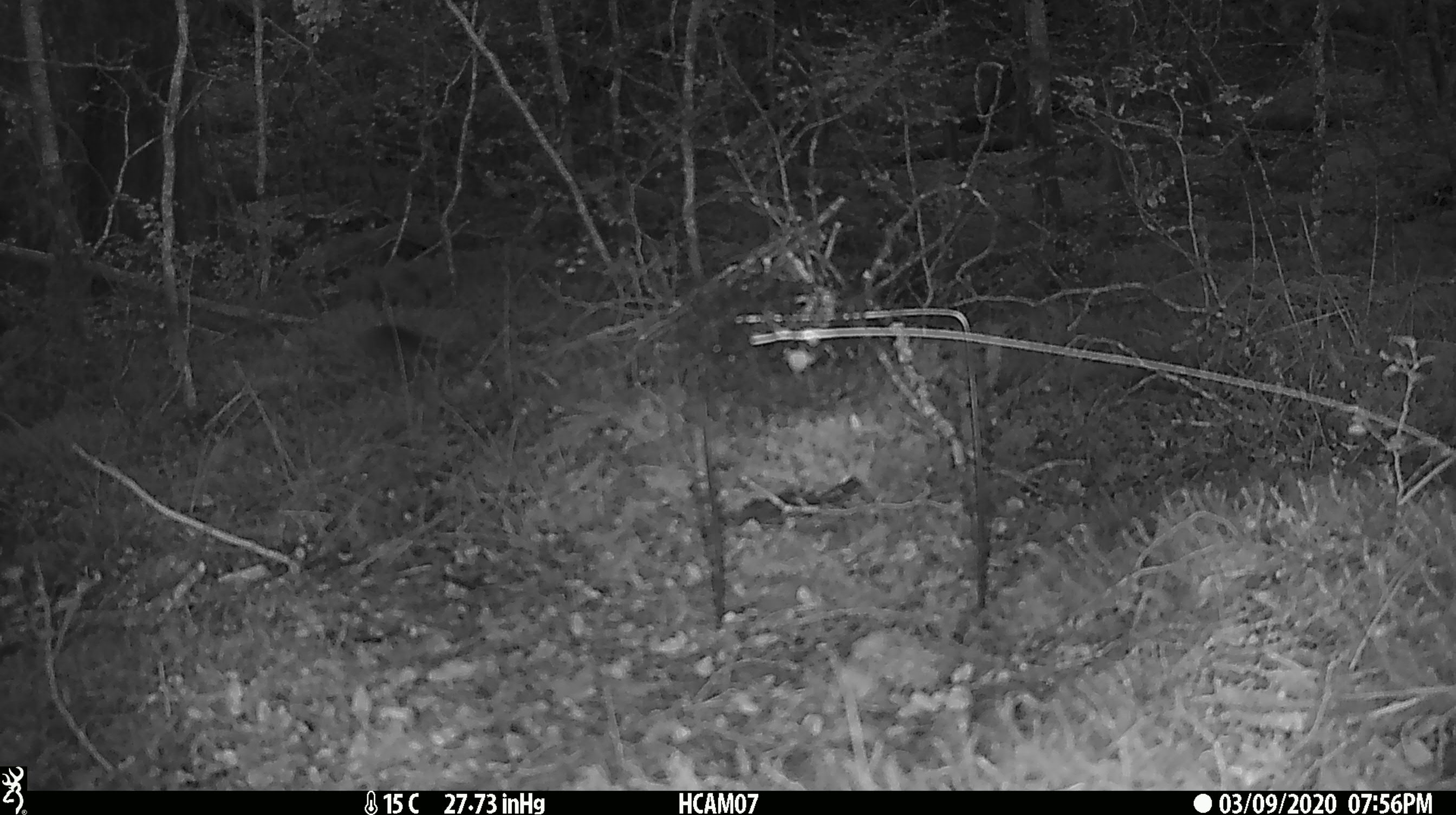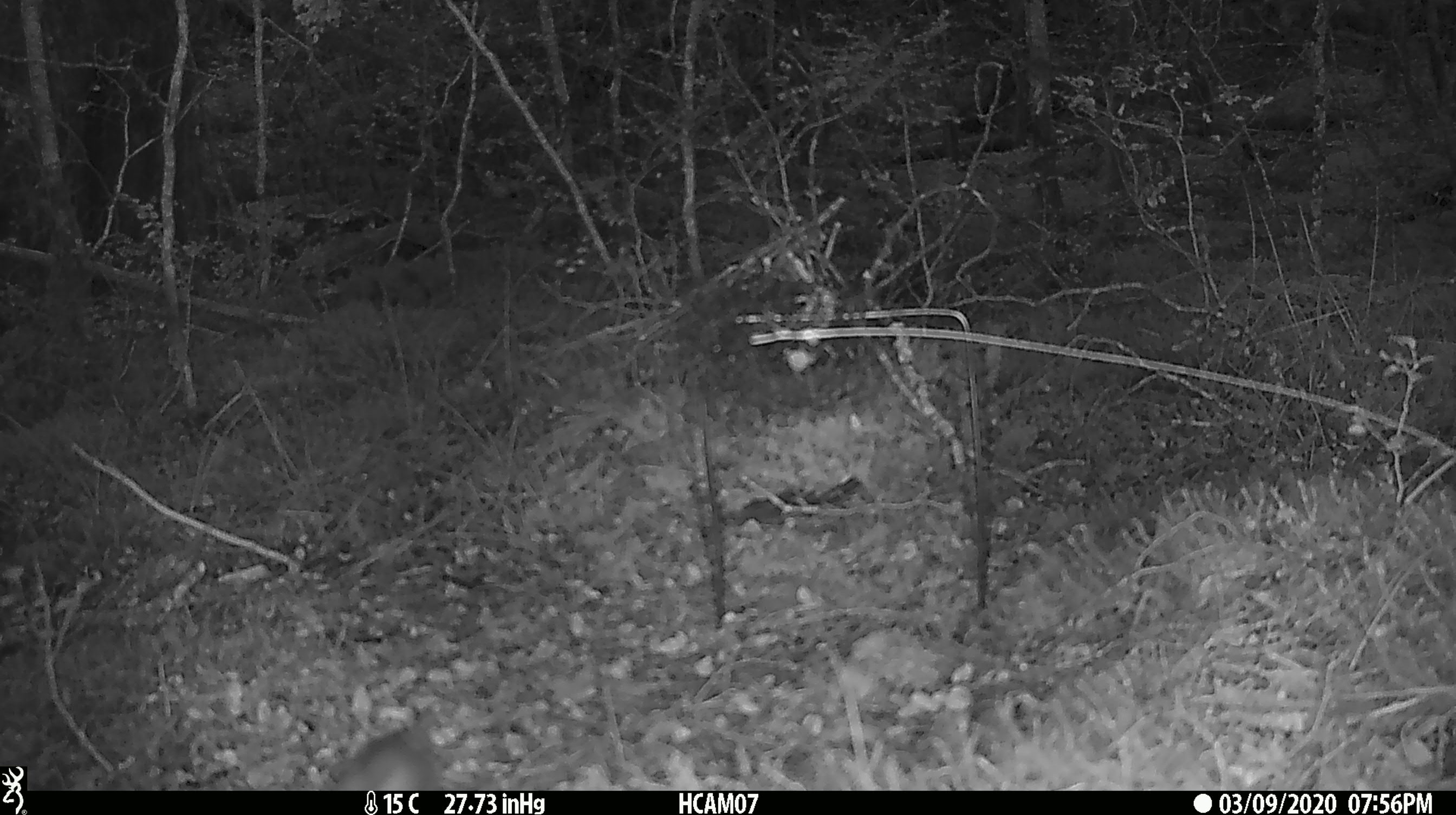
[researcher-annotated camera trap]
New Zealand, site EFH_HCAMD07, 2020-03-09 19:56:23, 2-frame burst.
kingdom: Animalia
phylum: Chordata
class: Mammalia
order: Rodentia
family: Muridae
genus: Mus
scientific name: Mus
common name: mouse